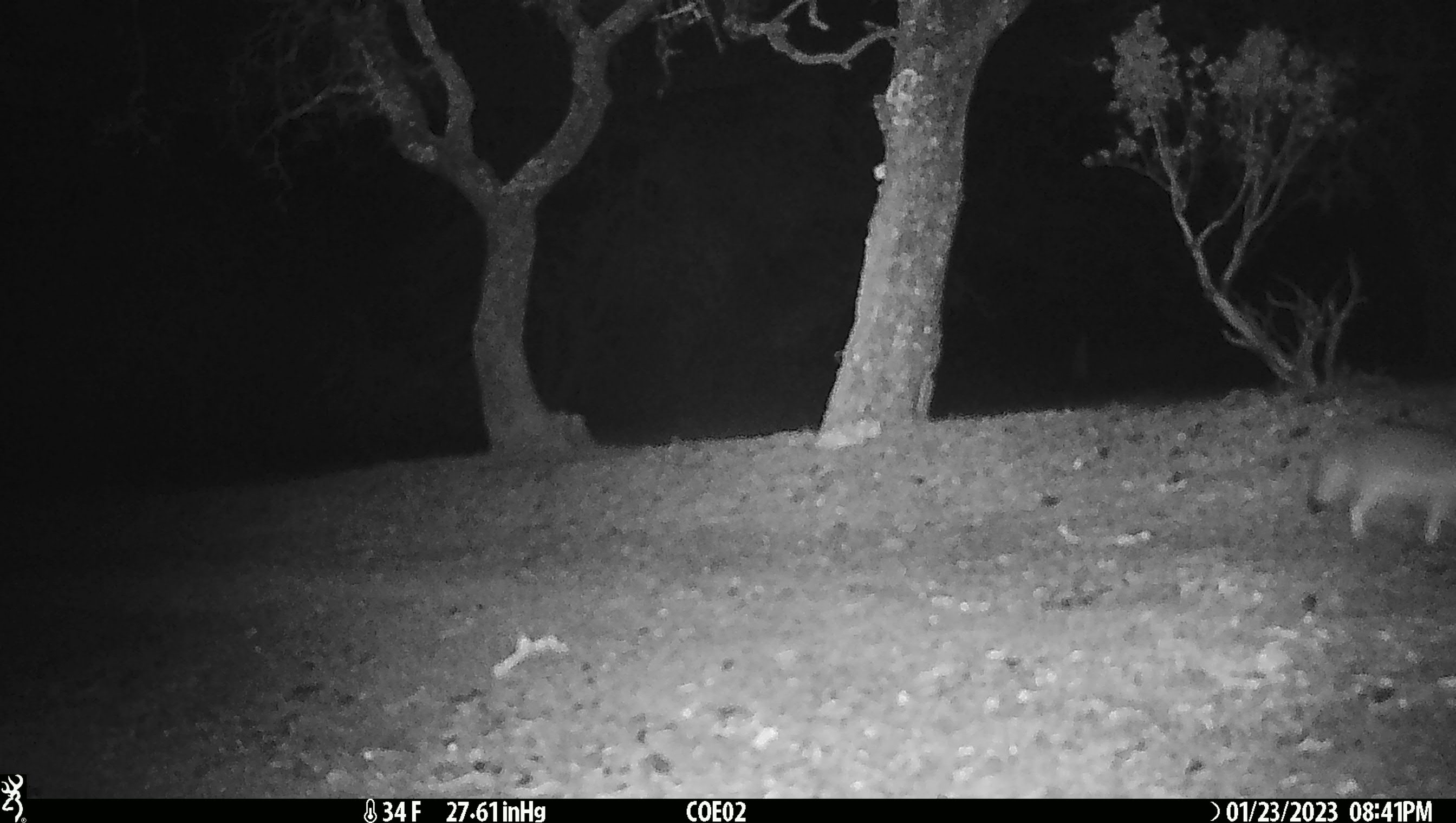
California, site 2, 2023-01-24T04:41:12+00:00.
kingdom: Animalia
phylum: Chordata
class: Mammalia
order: Carnivora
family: Canidae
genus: Urocyon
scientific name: Urocyon cinereoargenteus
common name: gray fox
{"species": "gray fox (Urocyon cinereoargenteus)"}